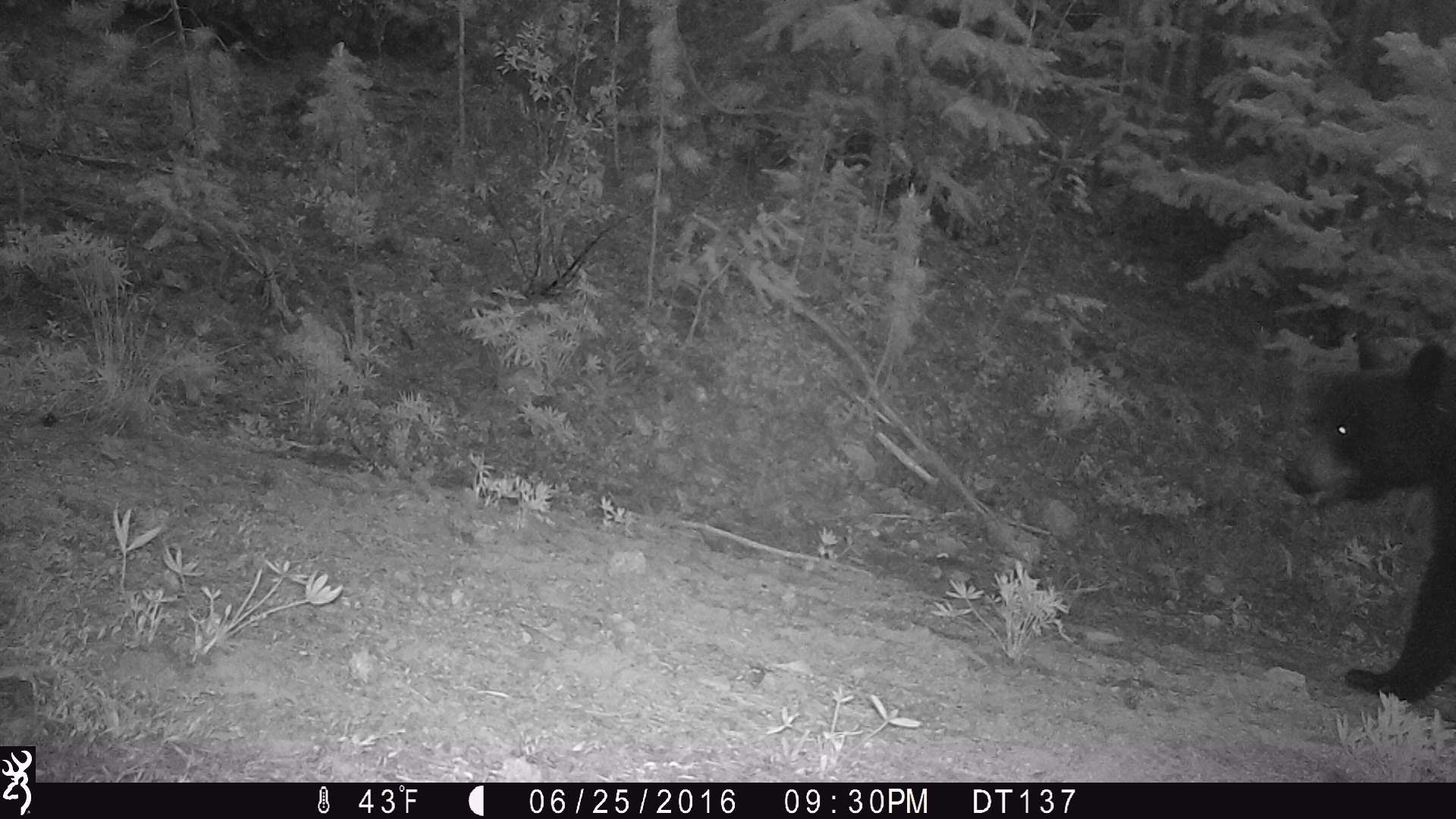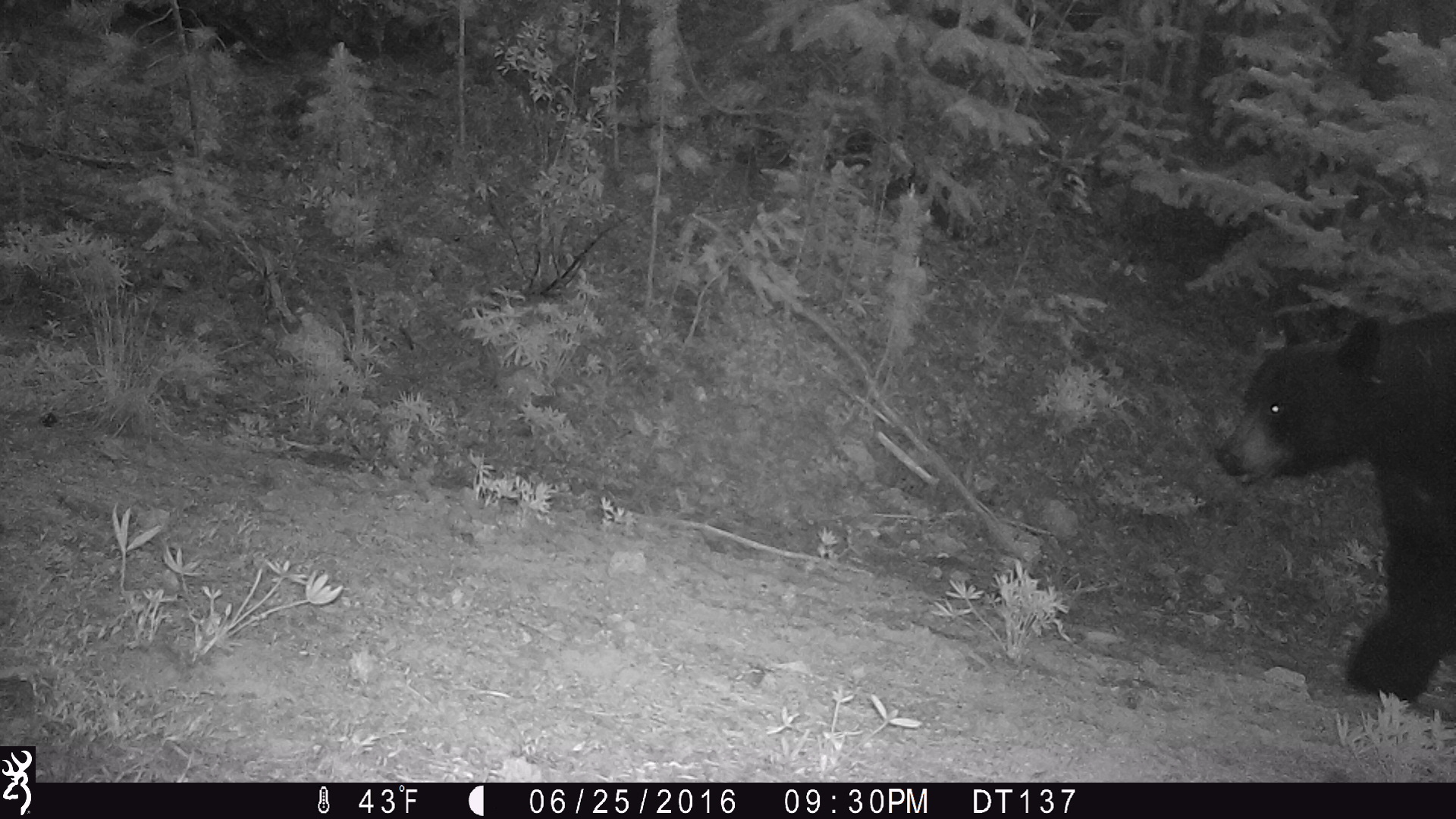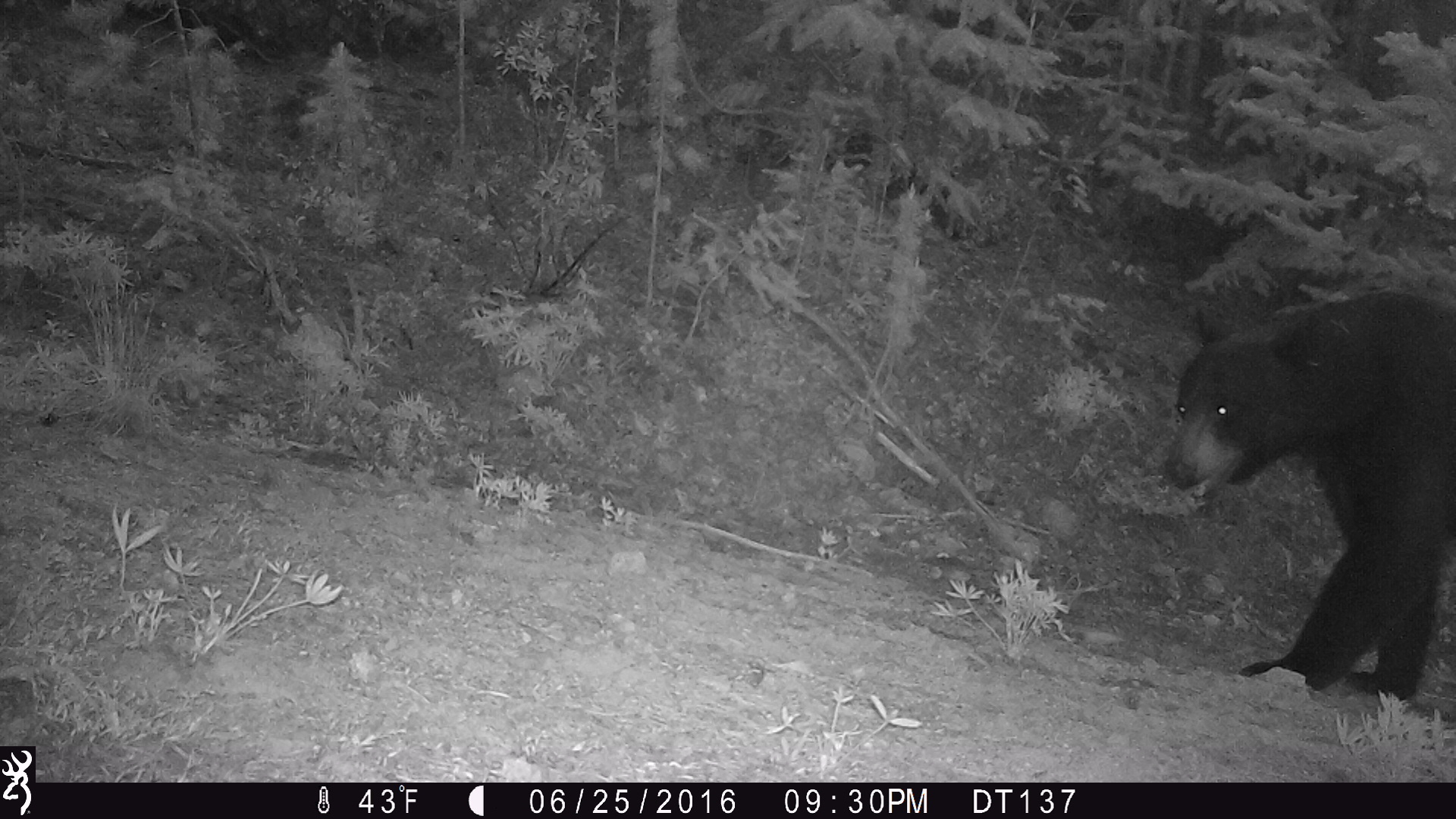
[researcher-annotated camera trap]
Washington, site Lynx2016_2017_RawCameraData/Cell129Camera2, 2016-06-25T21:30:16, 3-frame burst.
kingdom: Animalia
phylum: Chordata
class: Mammalia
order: Carnivora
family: Ursidae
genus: Ursus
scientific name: Ursus americanus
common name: american black bear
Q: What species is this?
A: Ursus americanus (american black bear).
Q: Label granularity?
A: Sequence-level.